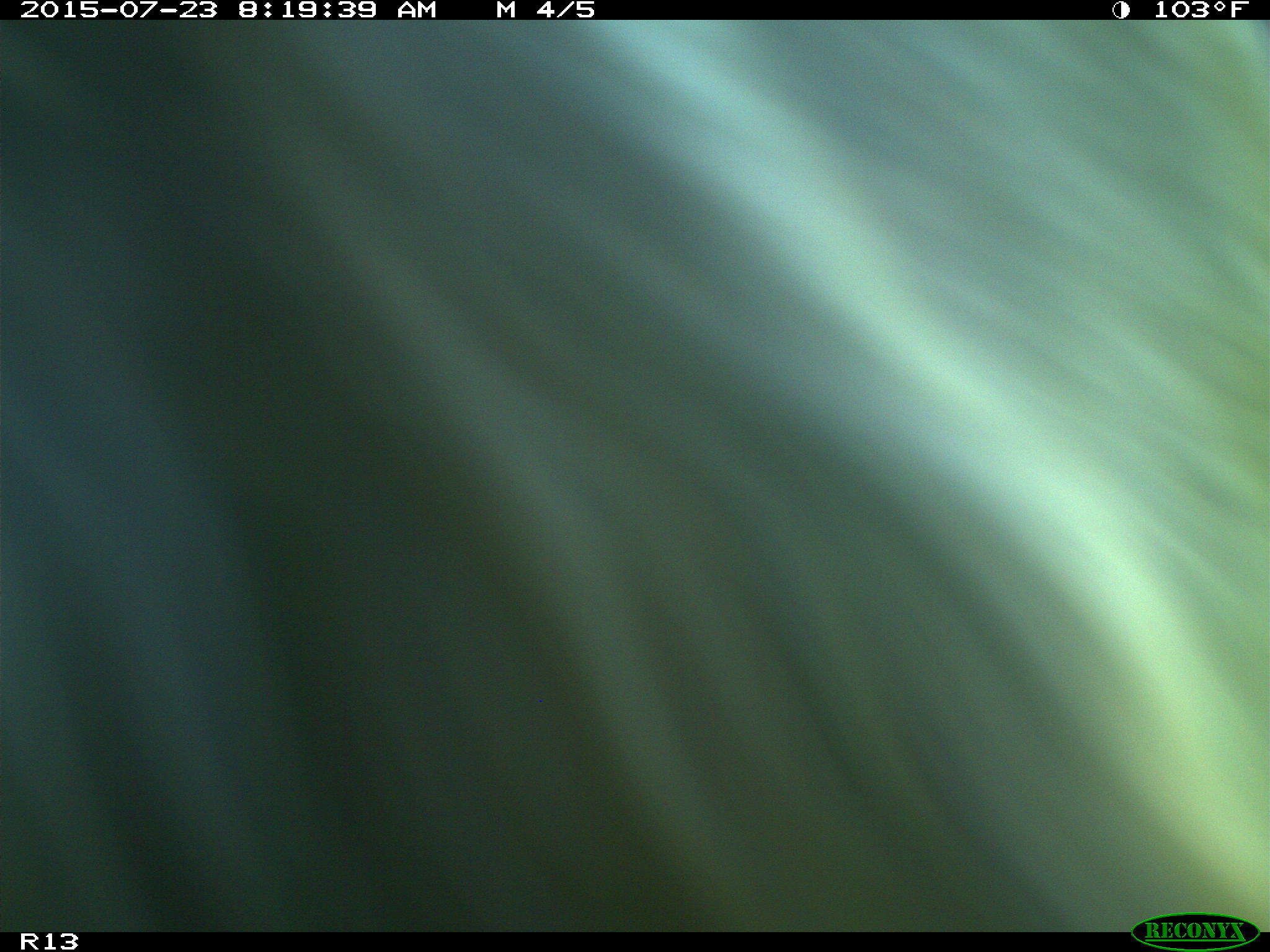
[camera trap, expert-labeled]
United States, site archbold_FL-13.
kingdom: Animalia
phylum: Chordata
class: Mammalia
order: Artiodactyla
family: Bovidae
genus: Bos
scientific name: Bos taurus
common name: domestic cow